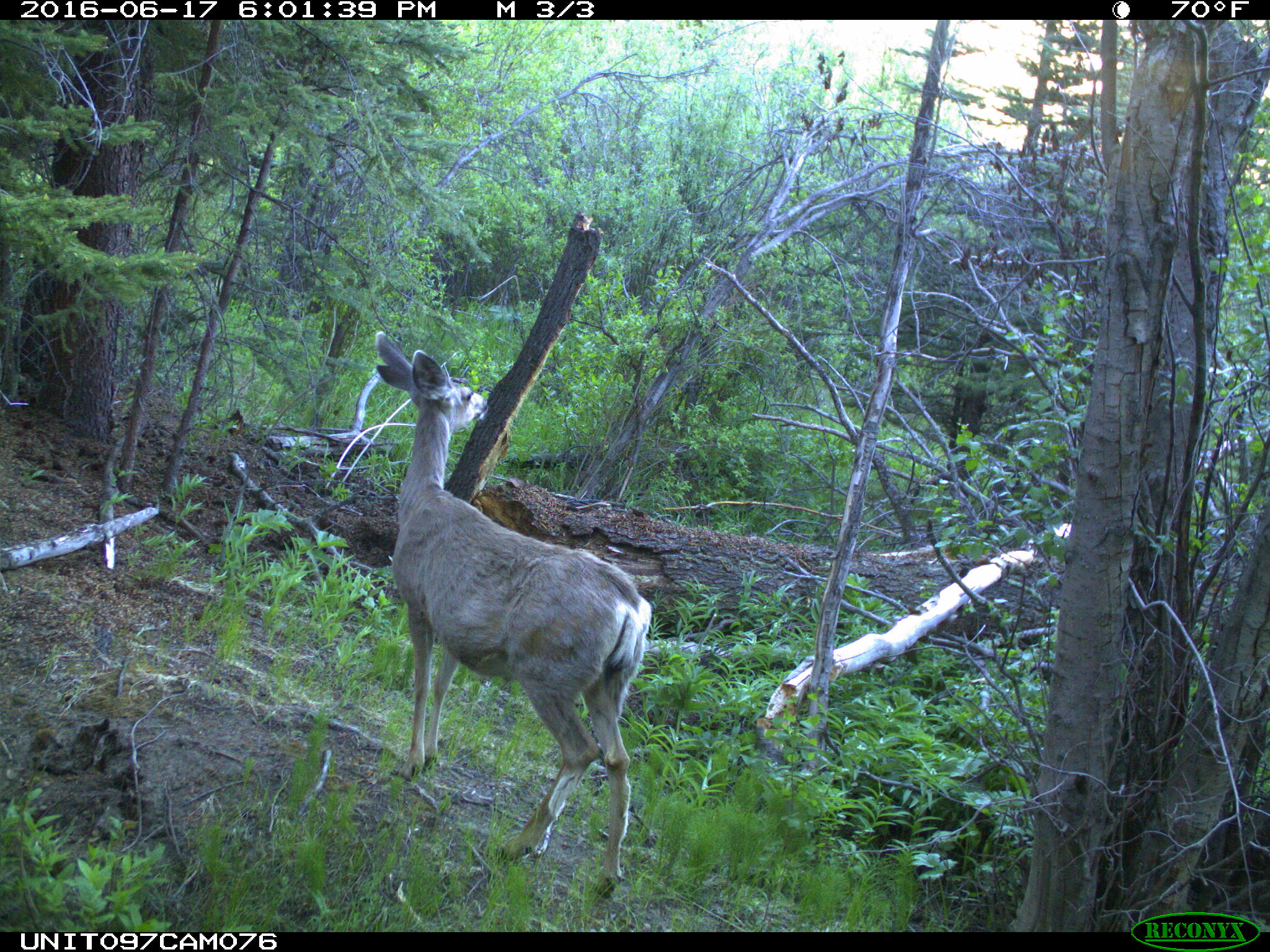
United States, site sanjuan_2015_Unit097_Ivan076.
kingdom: Animalia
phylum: Chordata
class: Mammalia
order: Artiodactyla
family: Cervidae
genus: Odocoileus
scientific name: Odocoileus hemionus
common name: mule deer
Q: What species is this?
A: Odocoileus hemionus (mule deer).